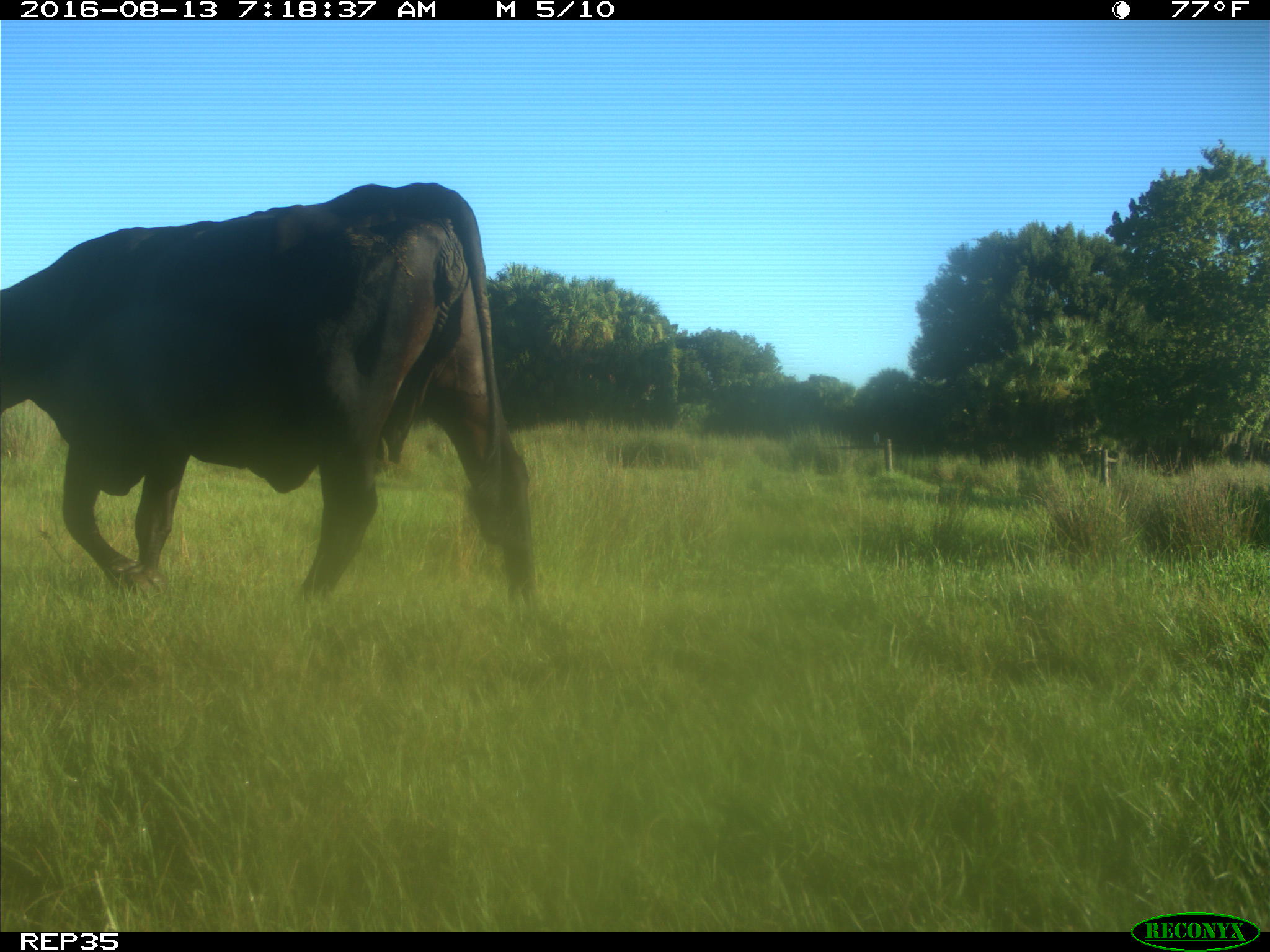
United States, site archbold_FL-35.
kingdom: Animalia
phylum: Chordata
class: Mammalia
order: Artiodactyla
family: Bovidae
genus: Bos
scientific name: Bos taurus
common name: domestic cow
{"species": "Bos taurus (domestic cow)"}